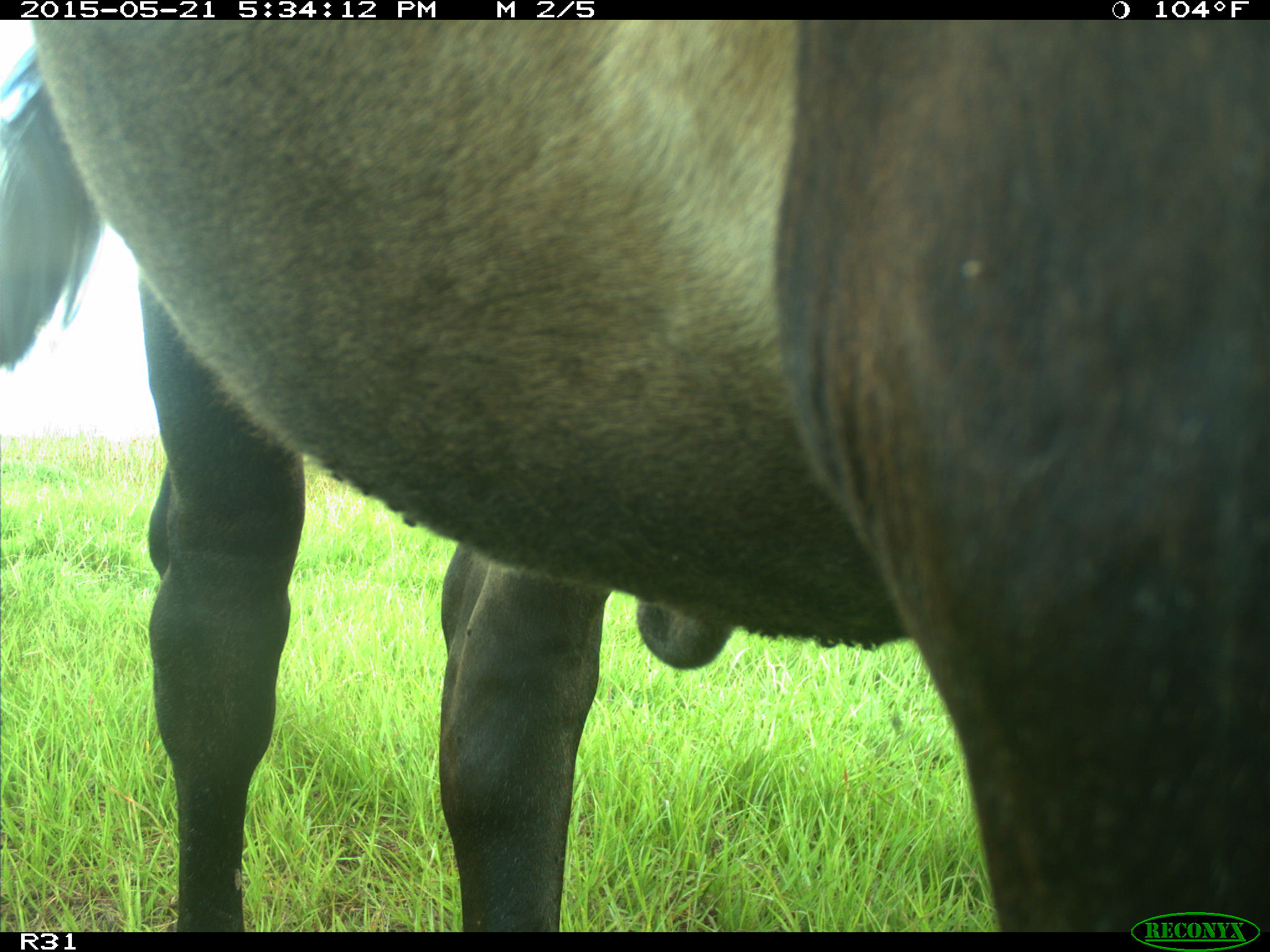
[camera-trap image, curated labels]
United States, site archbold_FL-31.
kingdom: Animalia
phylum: Chordata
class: Mammalia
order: Artiodactyla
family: Bovidae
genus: Bos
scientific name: Bos taurus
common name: domestic cow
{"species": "Bos taurus (domestic cow)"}